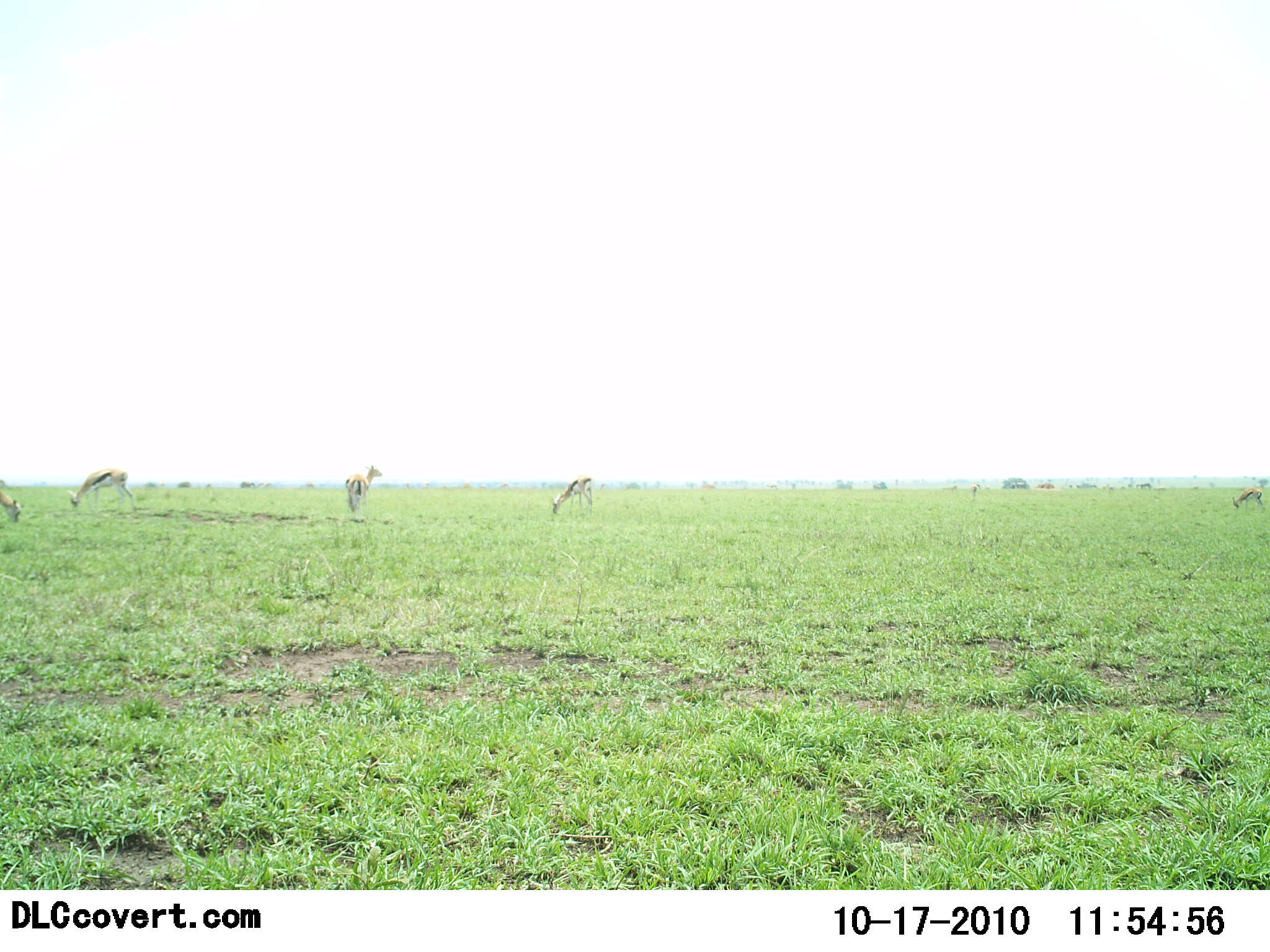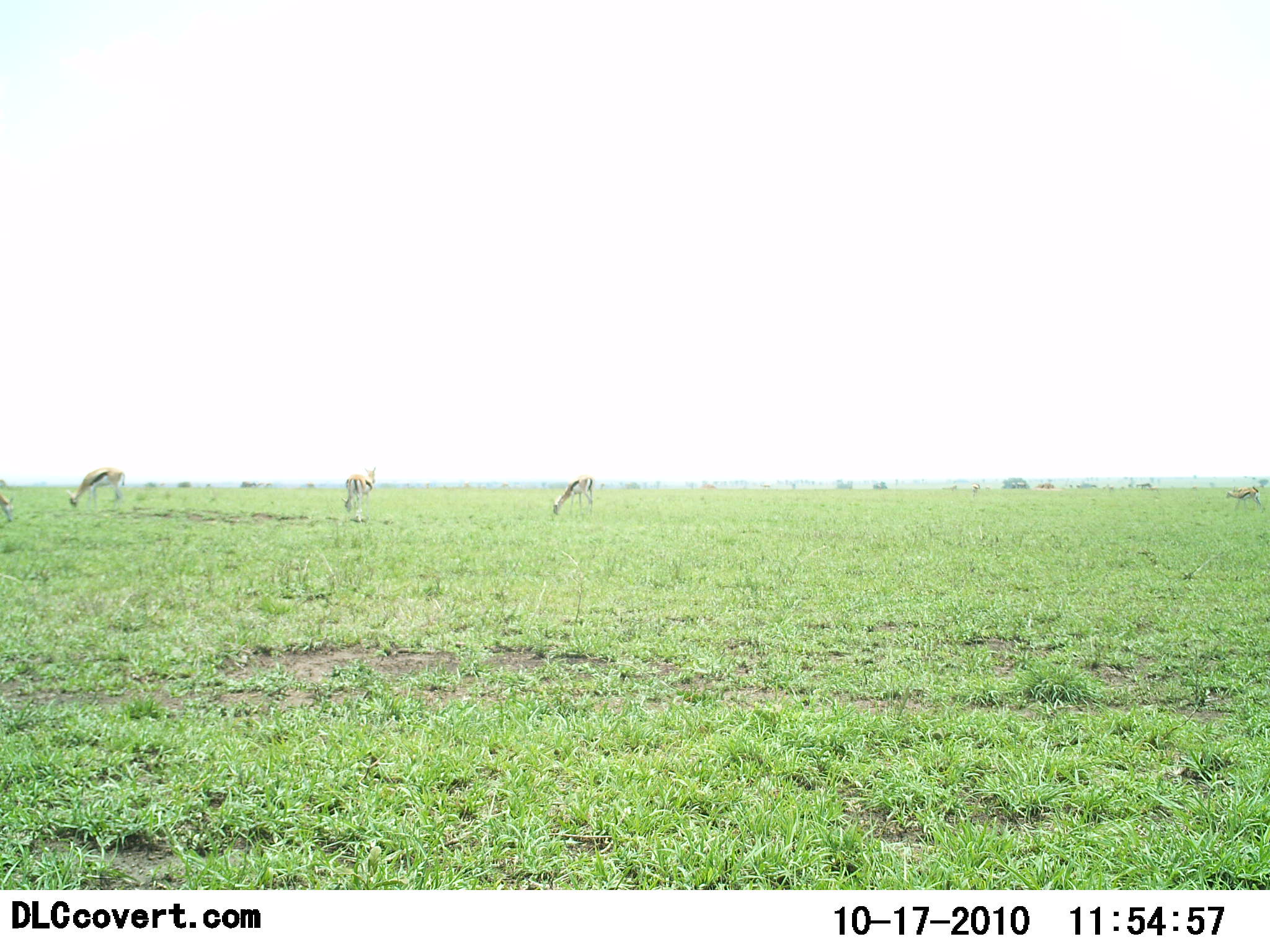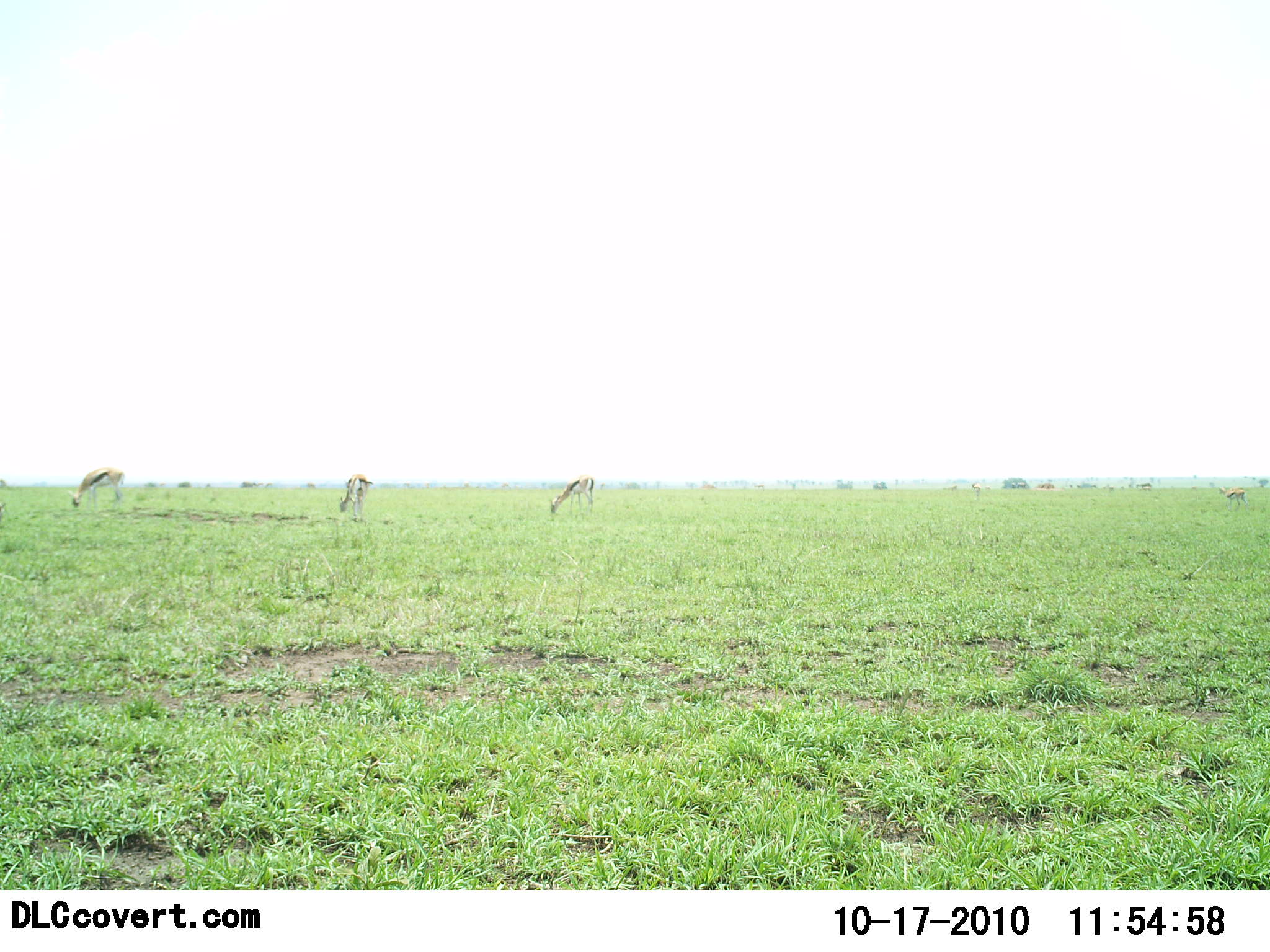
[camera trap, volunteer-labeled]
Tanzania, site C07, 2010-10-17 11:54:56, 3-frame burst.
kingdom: Animalia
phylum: Chordata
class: Mammalia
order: Artiodactyla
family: Bovidae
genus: Eudorcas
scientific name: Eudorcas thomsonii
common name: thomson's gazelle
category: gazellethomsons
Gazellethomsons (thomson's gazelle) (Eudorcas thomsonii), count 5. Behavior (volunteer vote fractions): standing 42%, resting 0%, moving 33%, interacting 0%. Young present (vote fraction): 0%. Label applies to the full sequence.